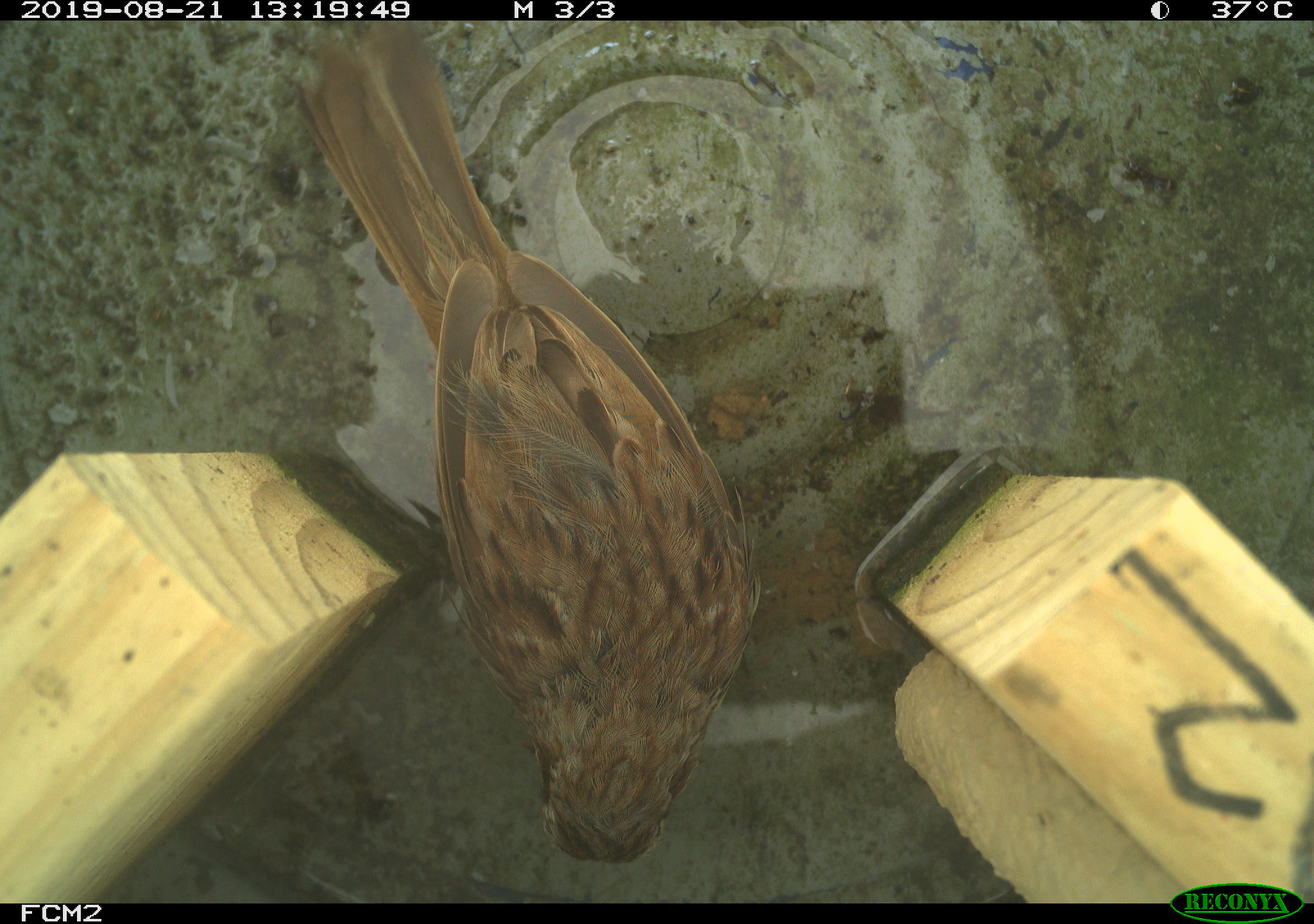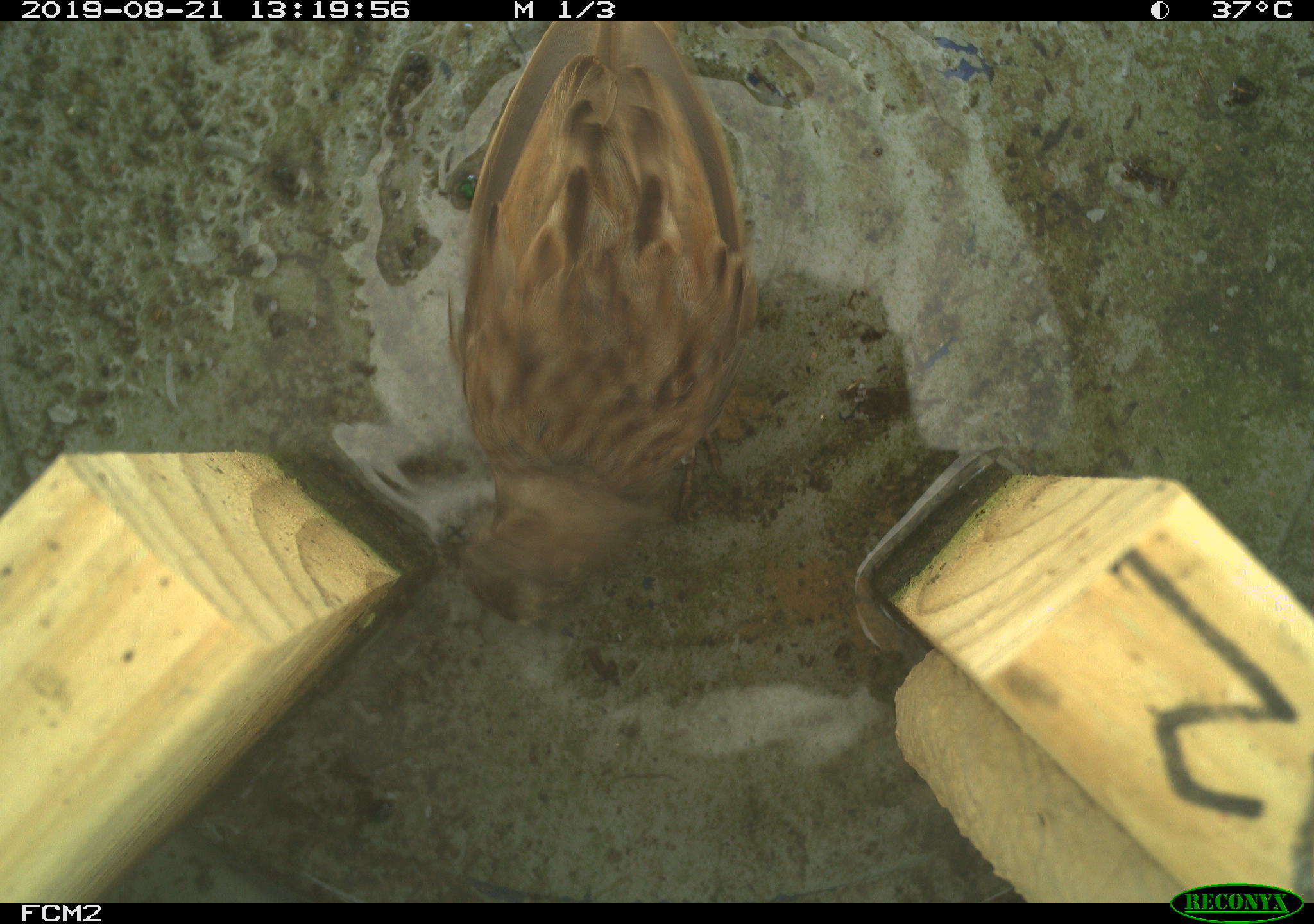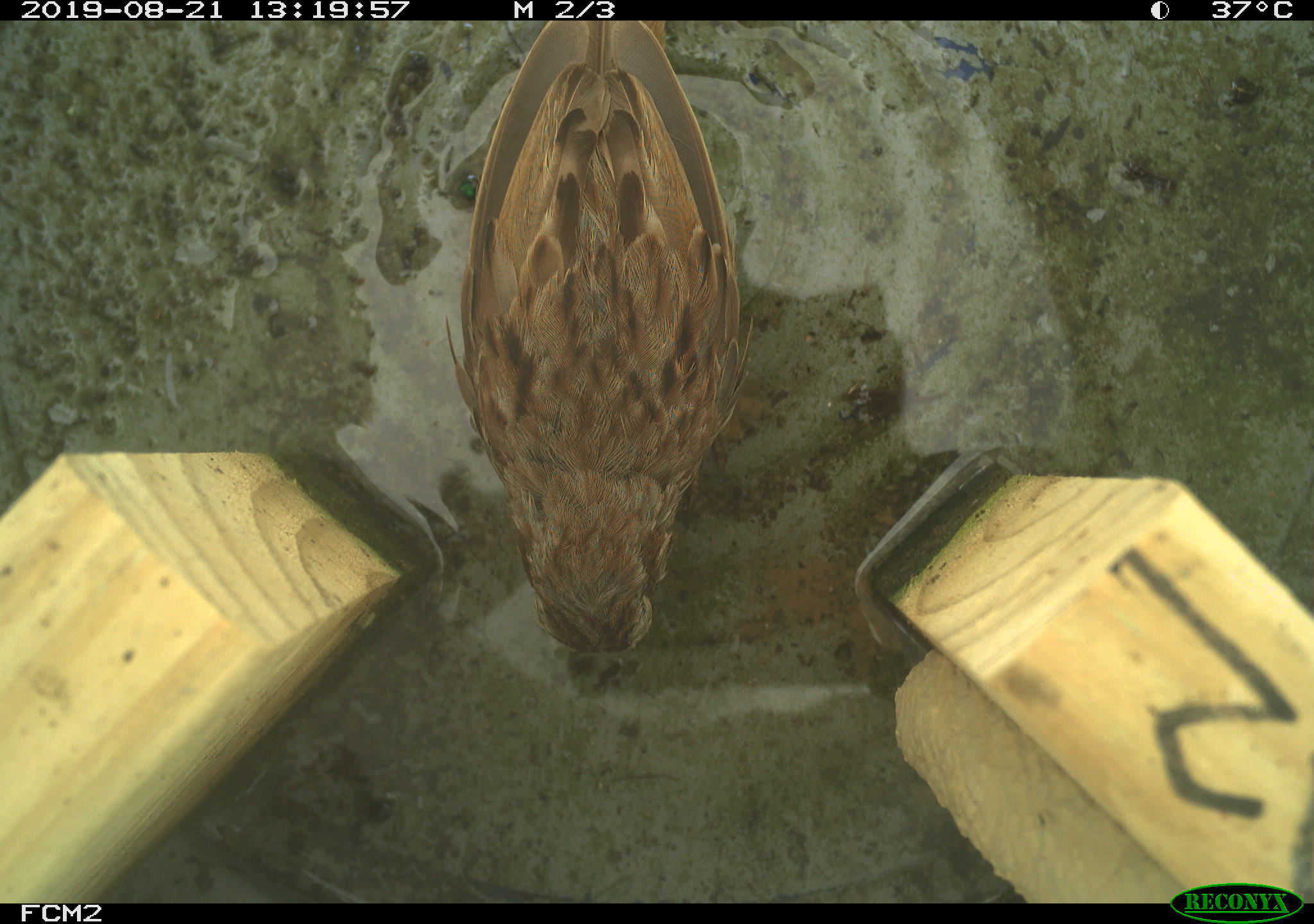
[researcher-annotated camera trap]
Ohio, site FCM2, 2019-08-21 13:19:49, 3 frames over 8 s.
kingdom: Animalia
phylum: Chordata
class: Aves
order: Passeriformes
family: Passerellidae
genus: Melospiza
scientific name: Melospiza melodia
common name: song sparrow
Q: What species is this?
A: Song sparrow (Melospiza melodia).